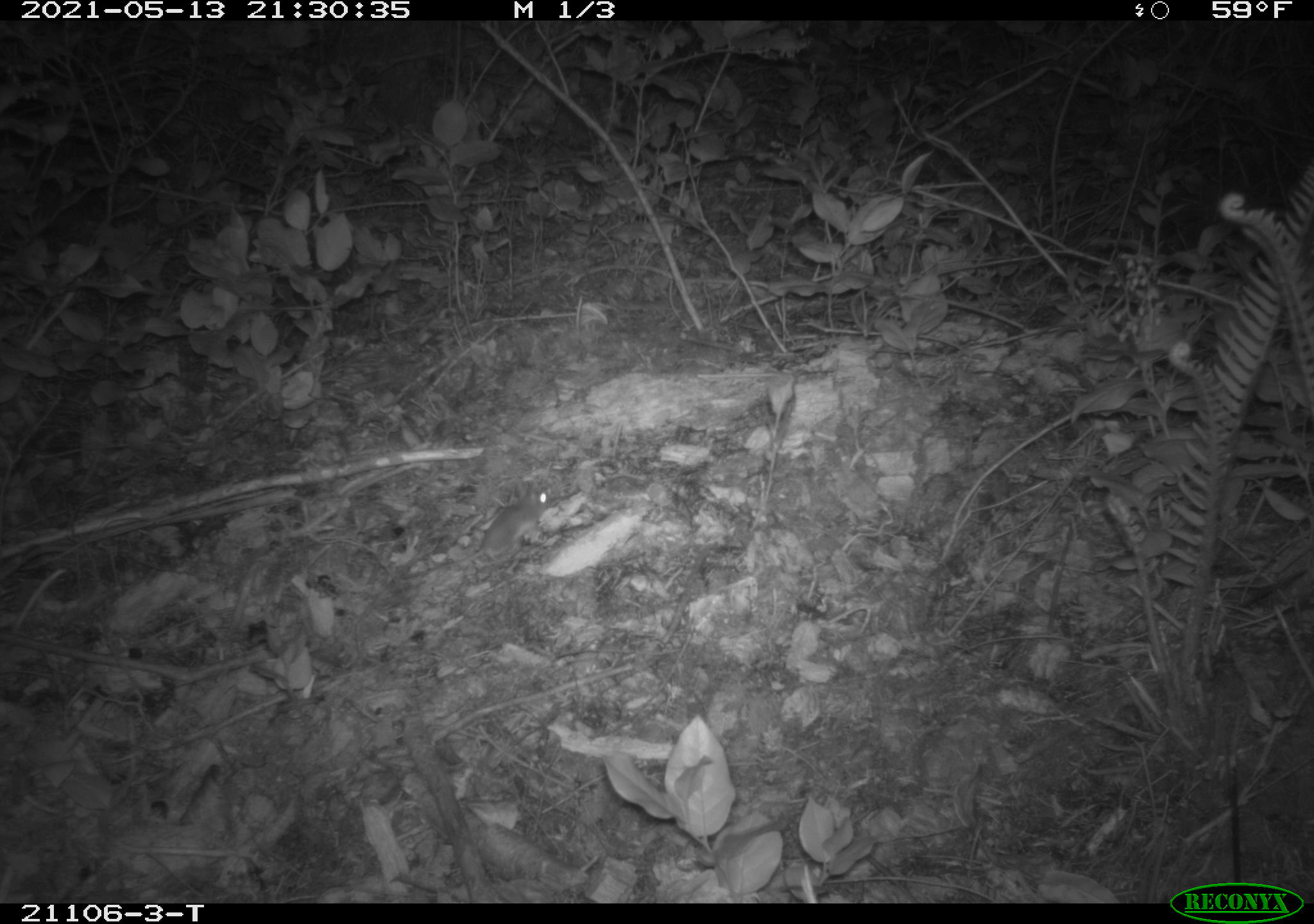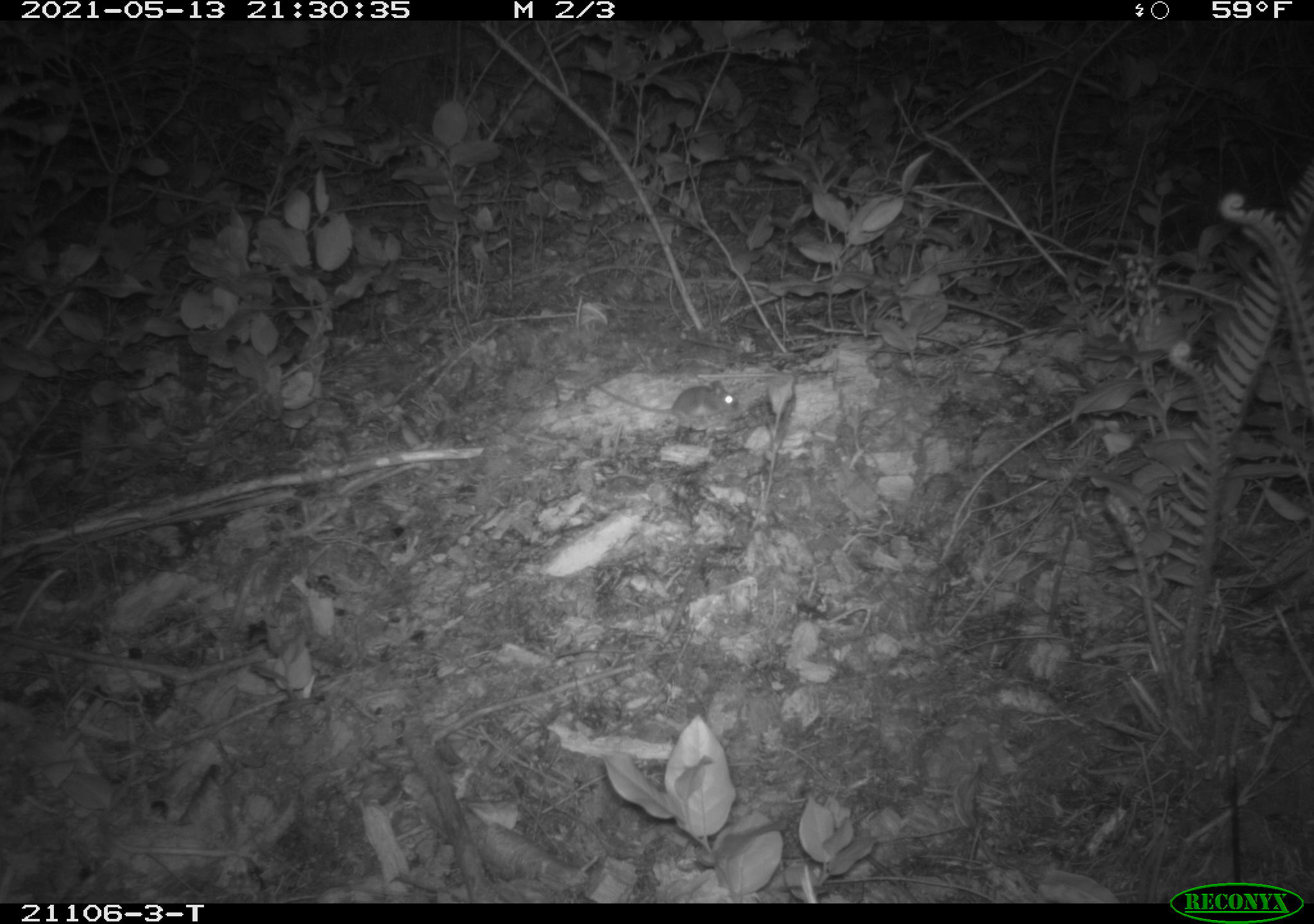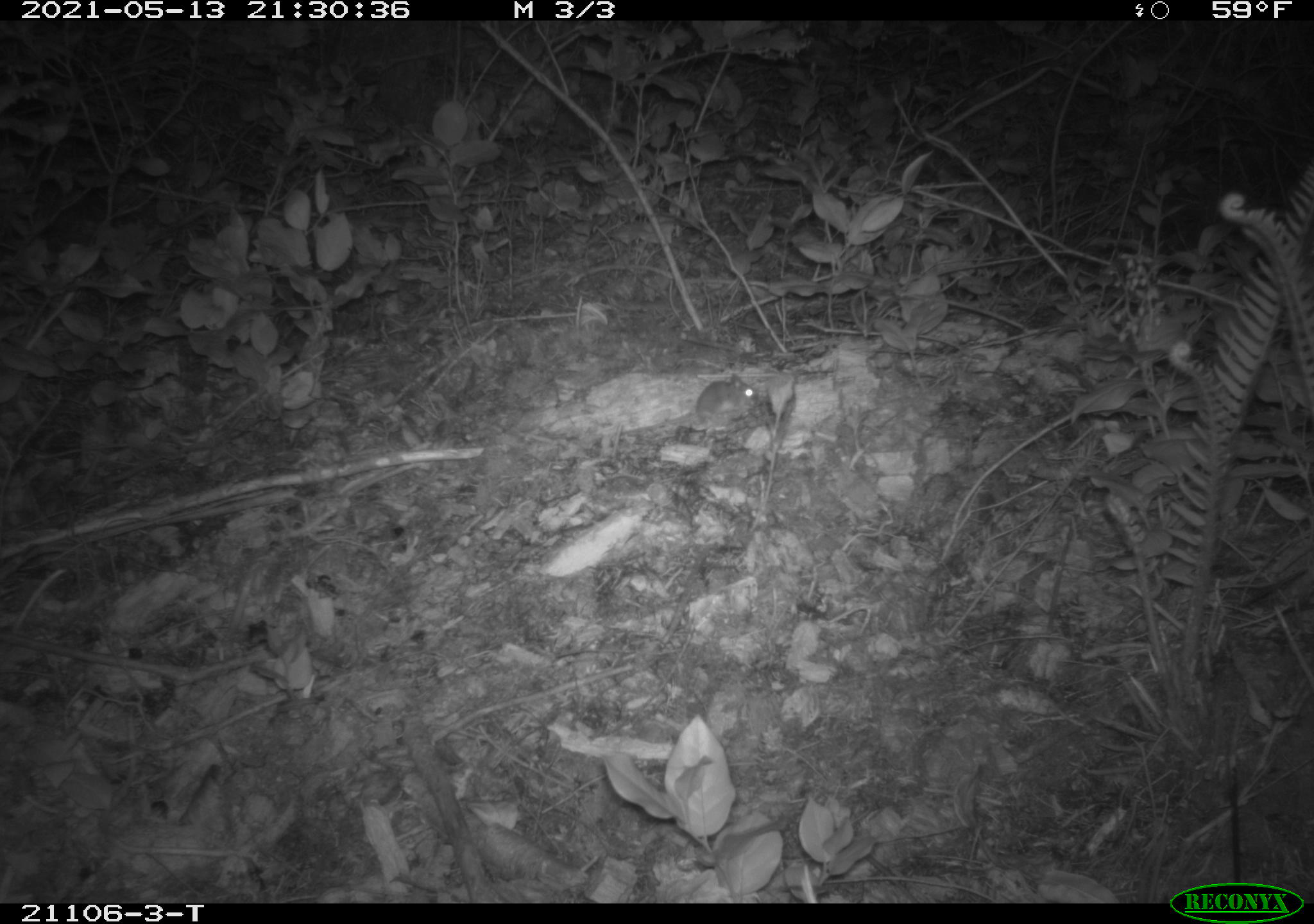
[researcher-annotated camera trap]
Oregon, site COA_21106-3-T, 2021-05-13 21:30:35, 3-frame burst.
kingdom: Animalia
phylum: Chordata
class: Mammalia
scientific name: Mammalia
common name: small mammal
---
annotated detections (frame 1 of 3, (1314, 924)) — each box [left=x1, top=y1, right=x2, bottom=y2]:
small mammal: [left=387, top=461, right=589, bottom=609]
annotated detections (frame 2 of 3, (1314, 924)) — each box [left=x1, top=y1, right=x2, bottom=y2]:
small mammal: [left=559, top=359, right=789, bottom=440]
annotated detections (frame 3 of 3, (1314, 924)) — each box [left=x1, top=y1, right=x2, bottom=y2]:
small mammal: [left=541, top=347, right=774, bottom=473]